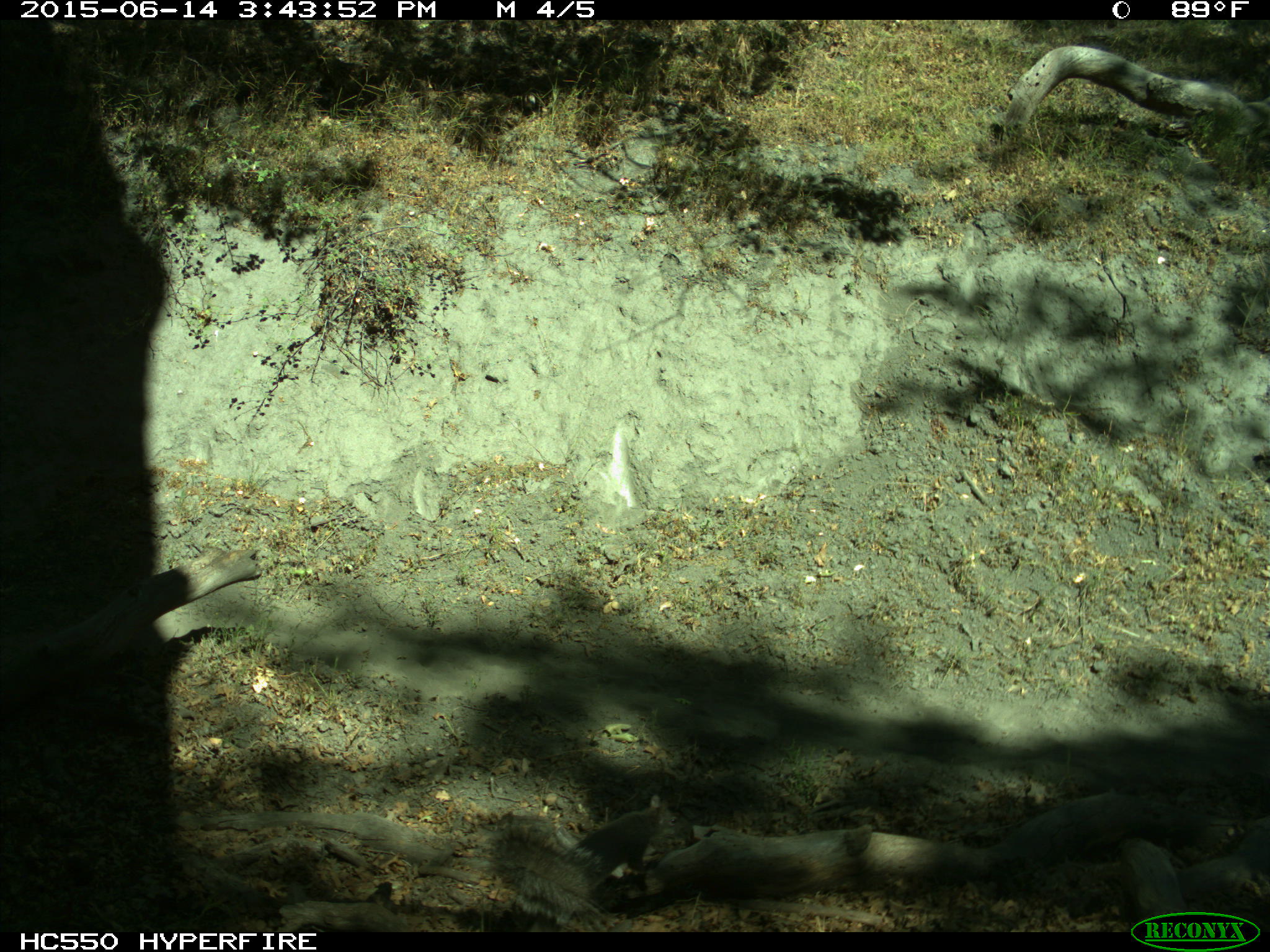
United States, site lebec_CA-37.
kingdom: Animalia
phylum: Chordata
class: Mammalia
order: Rodentia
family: Sciuridae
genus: Sciurus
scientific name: Sciurus carolinensis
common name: eastern gray squirrel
Sciurus carolinensis (eastern gray squirrel).